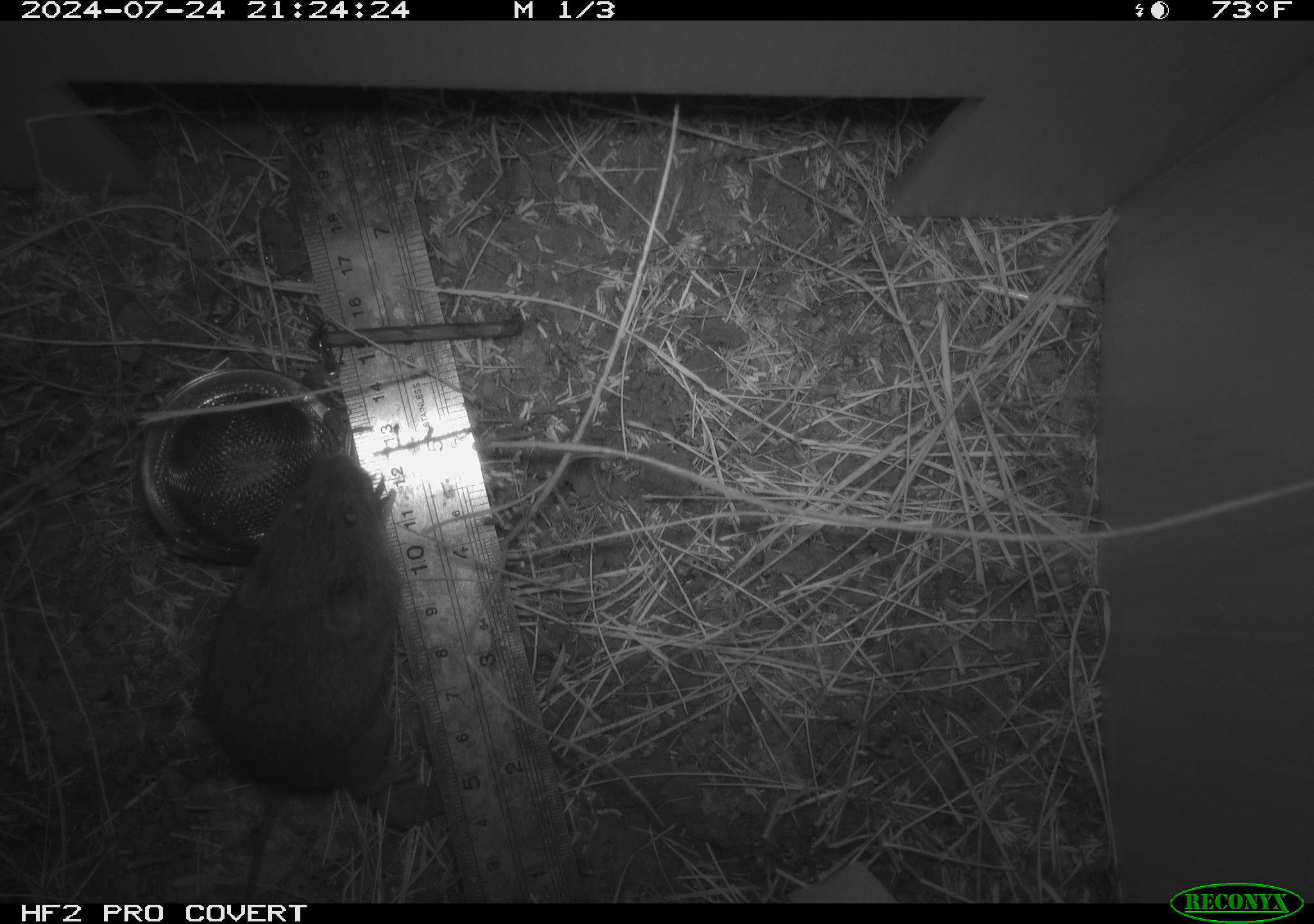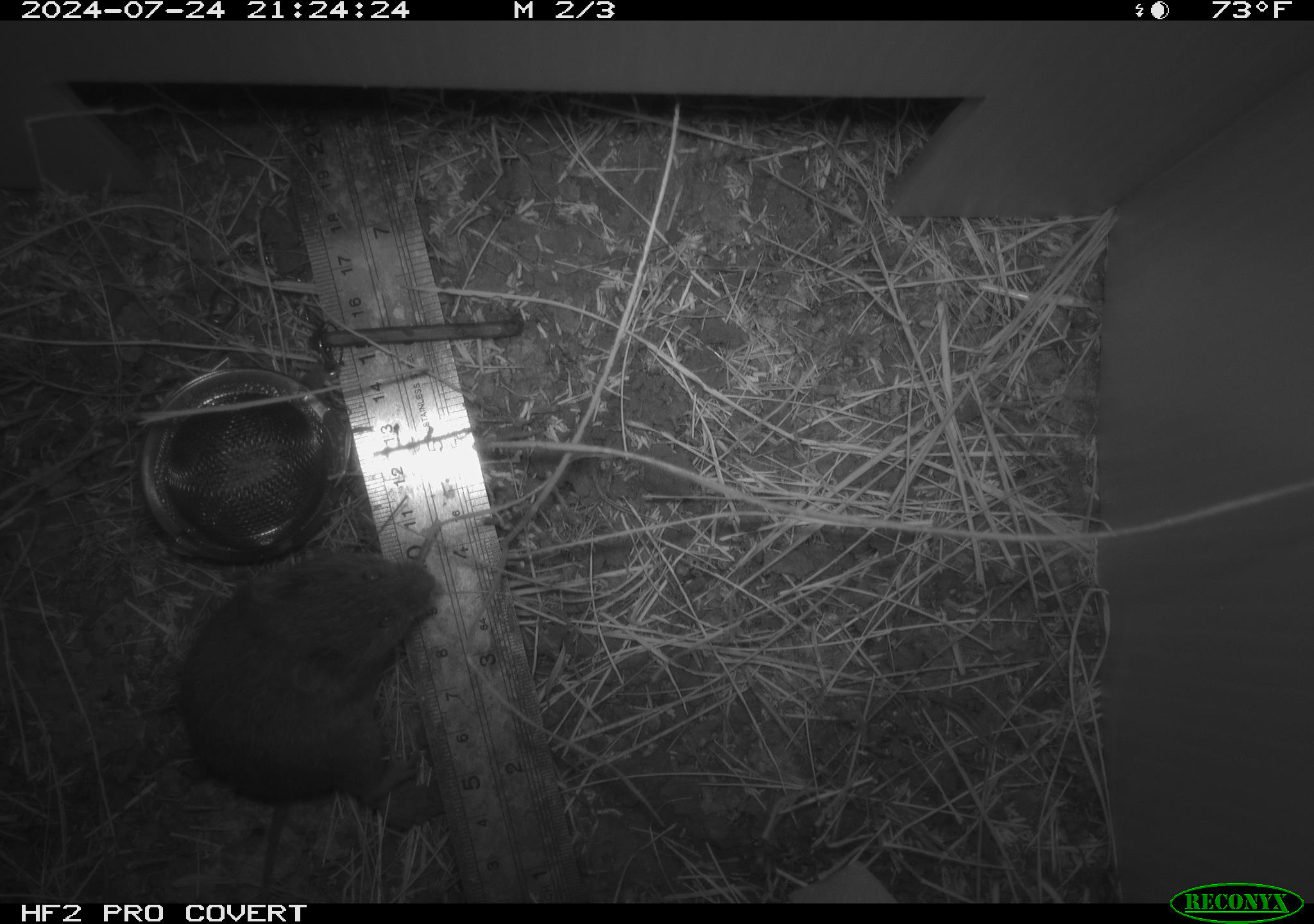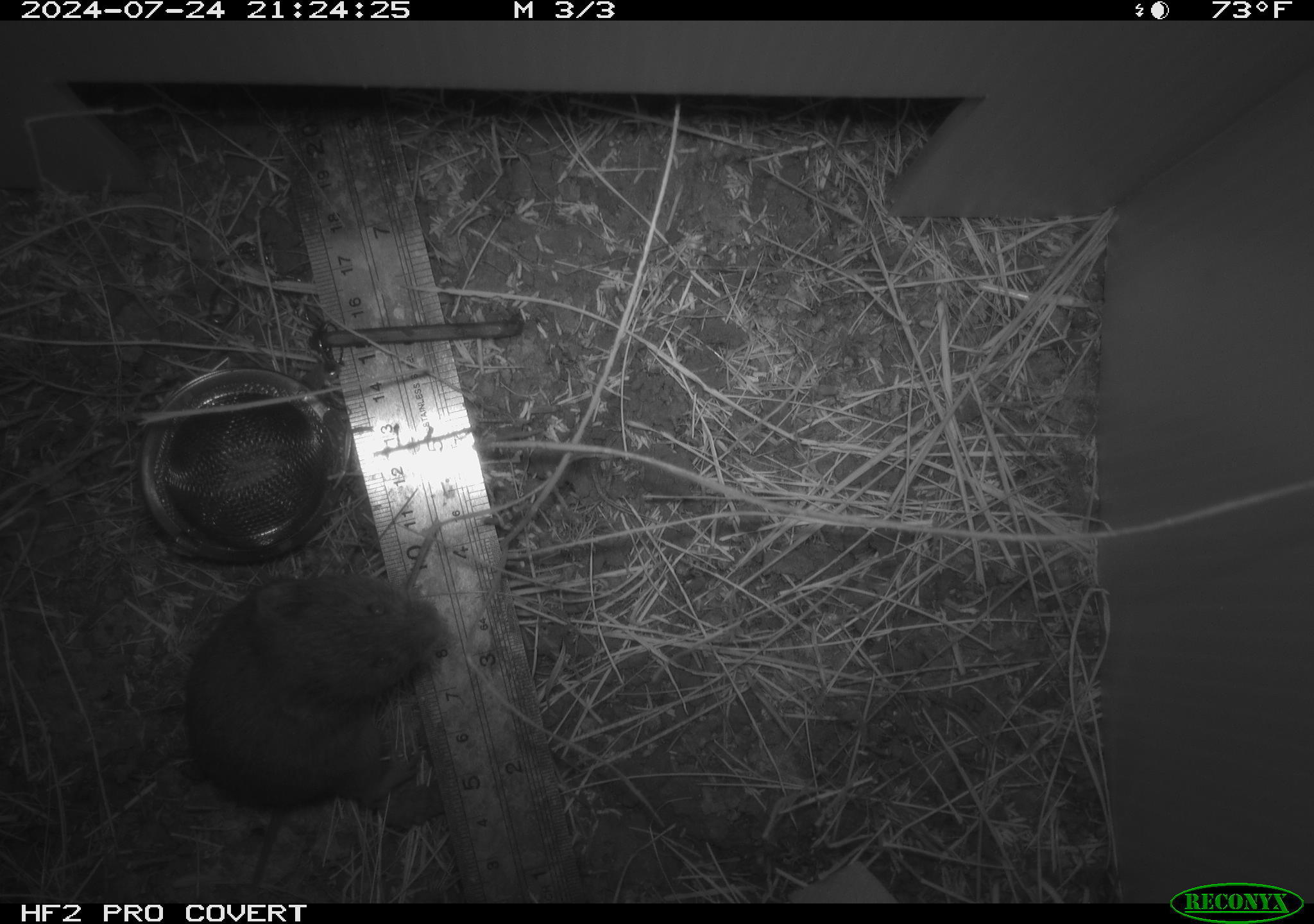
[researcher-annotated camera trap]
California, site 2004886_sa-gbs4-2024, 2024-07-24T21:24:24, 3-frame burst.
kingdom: Animalia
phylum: Chordata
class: Mammalia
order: Rodentia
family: Cricetidae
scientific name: Arvicolinae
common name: voles, lemmings, and muskrats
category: arvicolinae subfamily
Arvicolinae subfamily (voles, lemmings, and muskrats) (Arvicolinae).